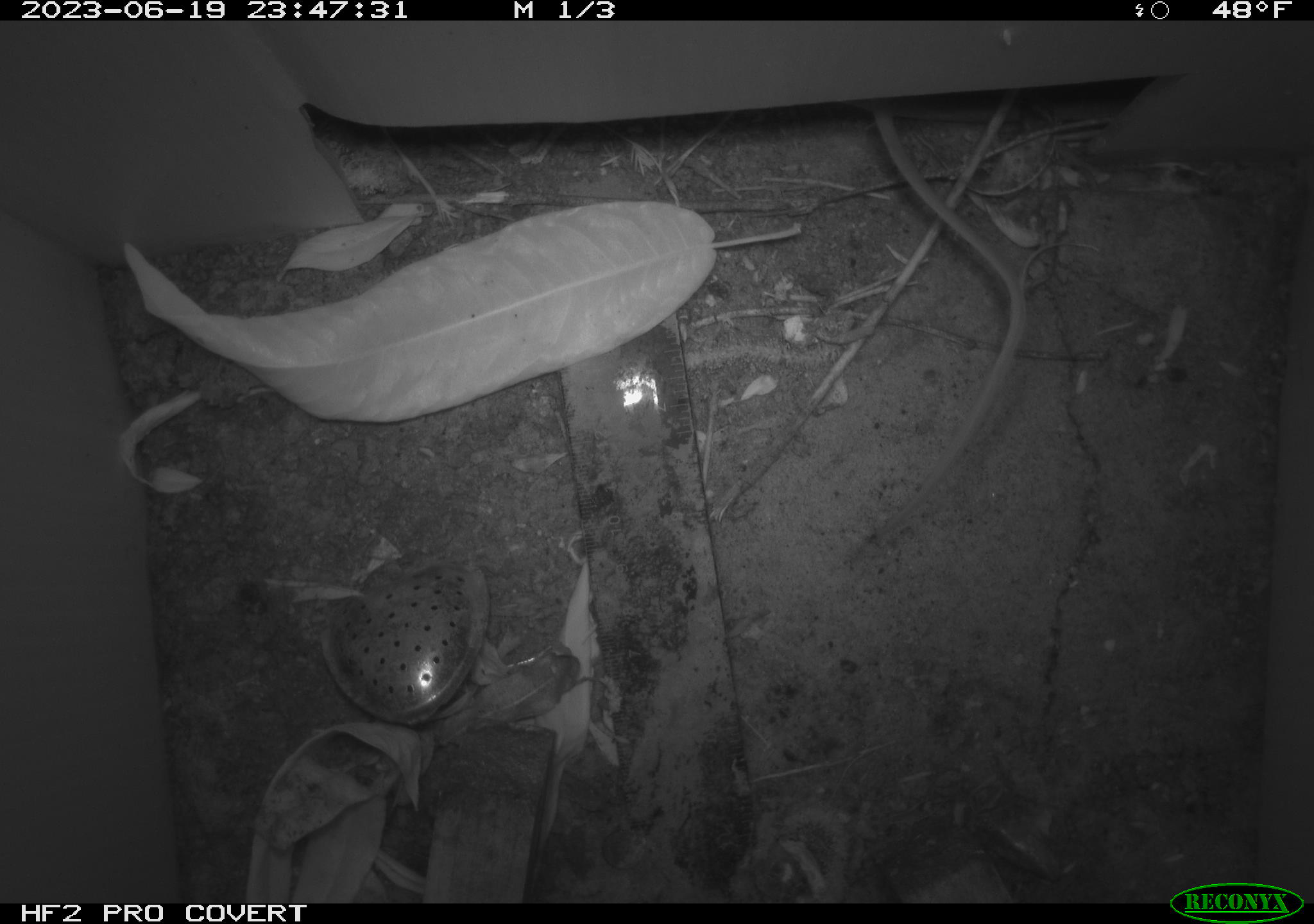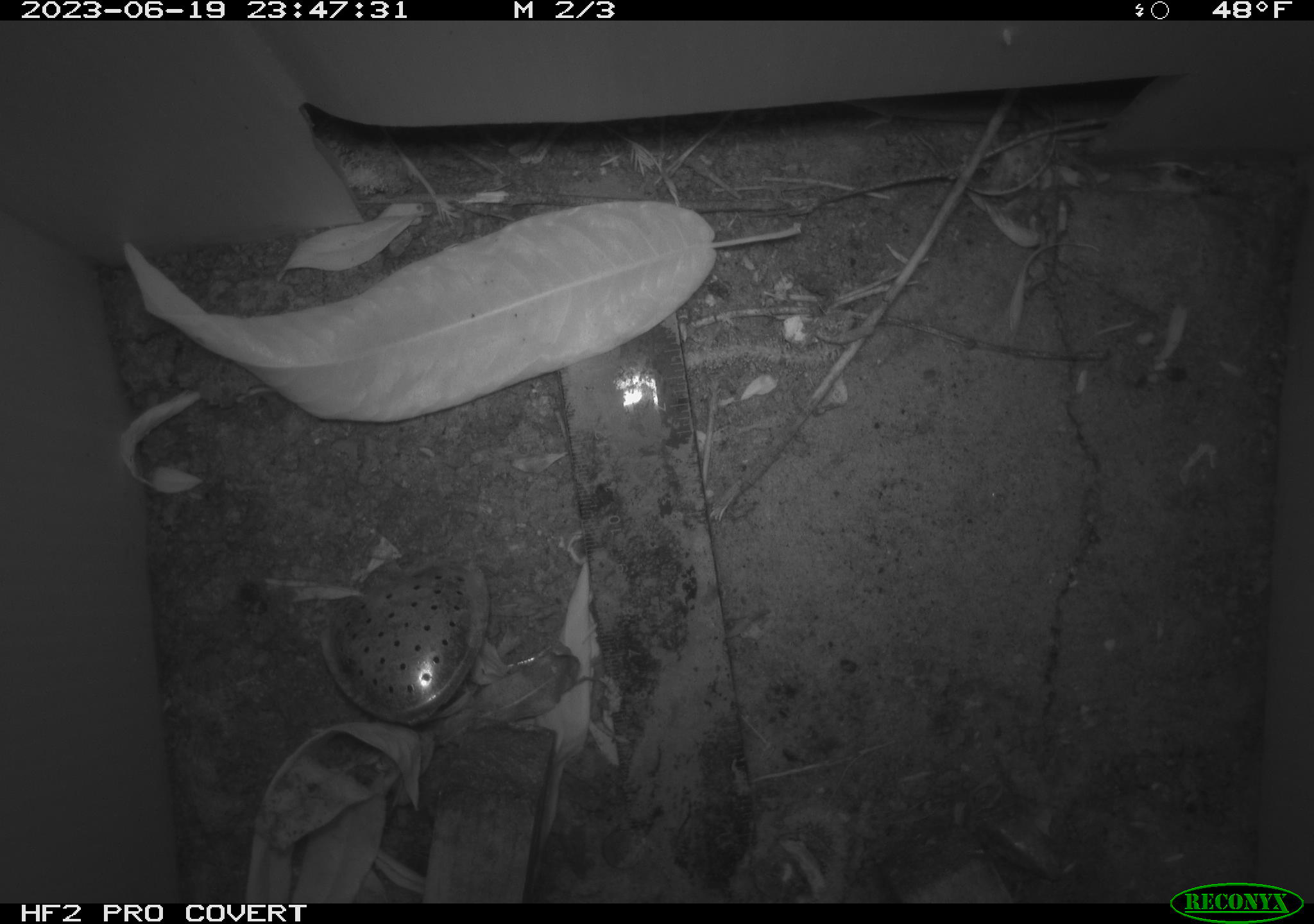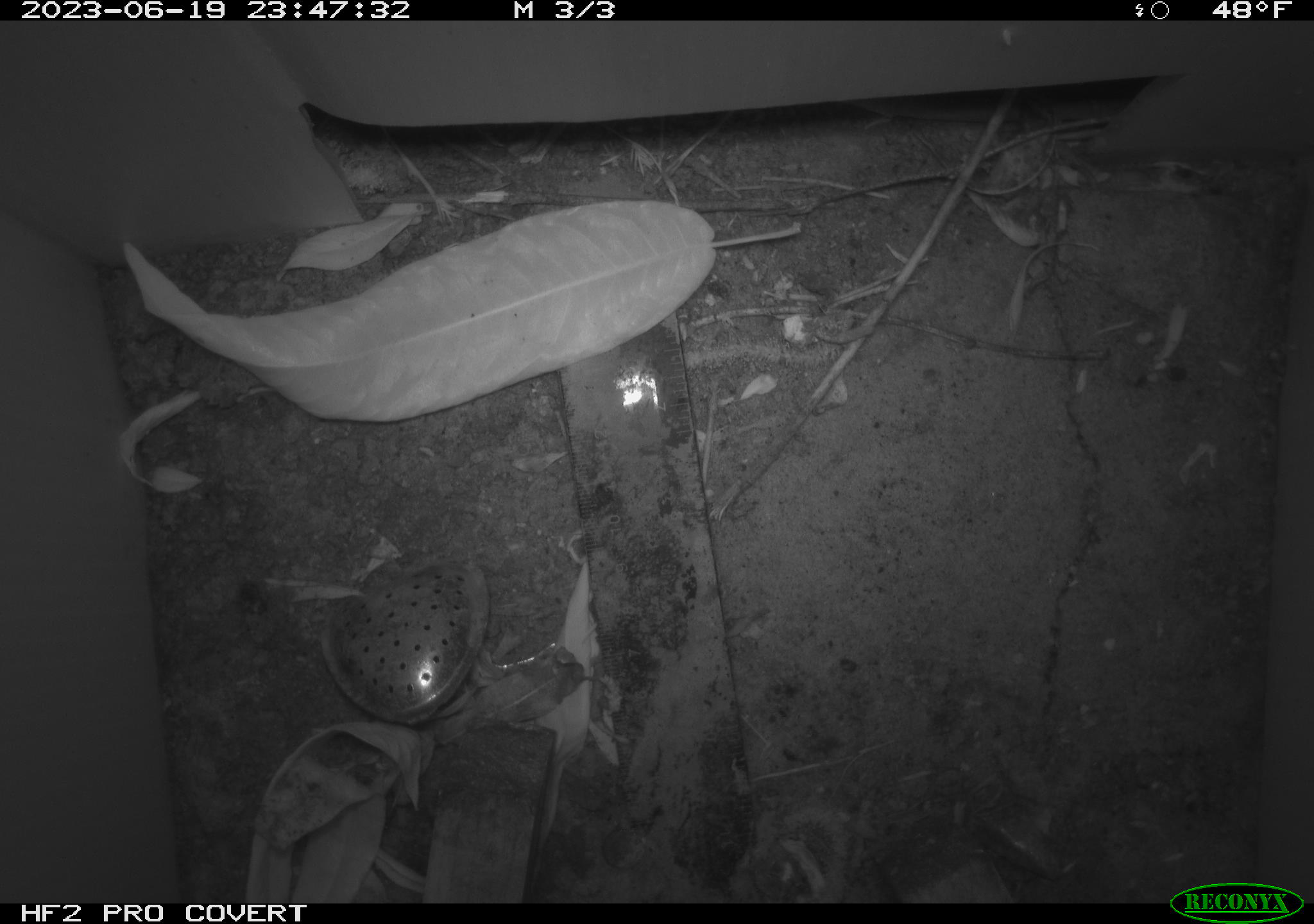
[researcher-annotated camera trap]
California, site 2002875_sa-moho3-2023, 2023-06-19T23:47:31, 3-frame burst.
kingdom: Animalia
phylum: Chordata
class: Mammalia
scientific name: Mammalia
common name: small mammal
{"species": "small mammal (Mammalia)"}